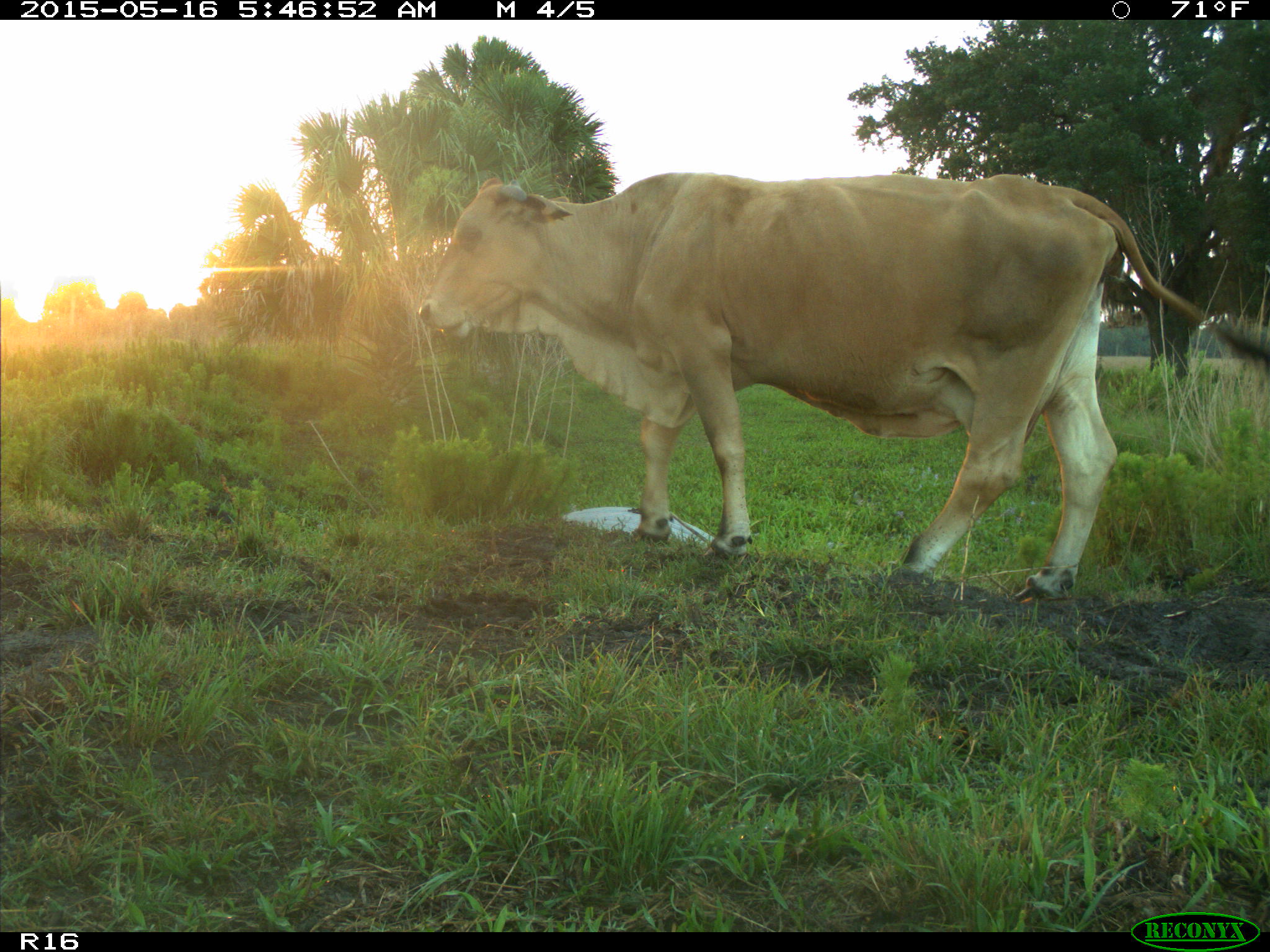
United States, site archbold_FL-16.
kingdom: Animalia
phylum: Chordata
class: Mammalia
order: Artiodactyla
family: Bovidae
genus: Bos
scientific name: Bos taurus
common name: domestic cow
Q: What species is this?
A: Bos taurus (domestic cow).